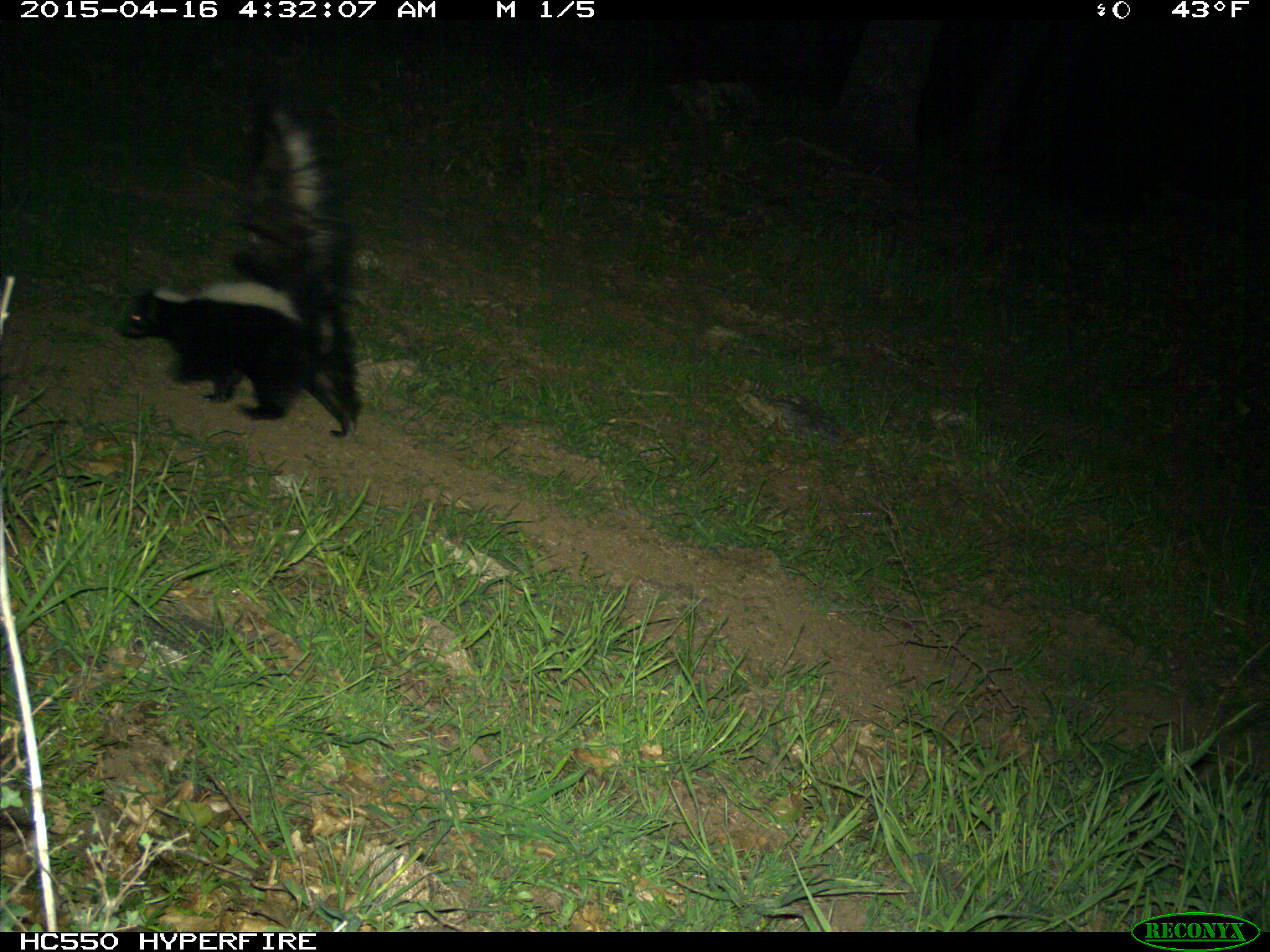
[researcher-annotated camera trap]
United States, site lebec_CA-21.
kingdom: Animalia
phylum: Chordata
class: Mammalia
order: Carnivora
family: Mephitidae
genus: Mephitis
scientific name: Mephitis mephitis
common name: striped skunk